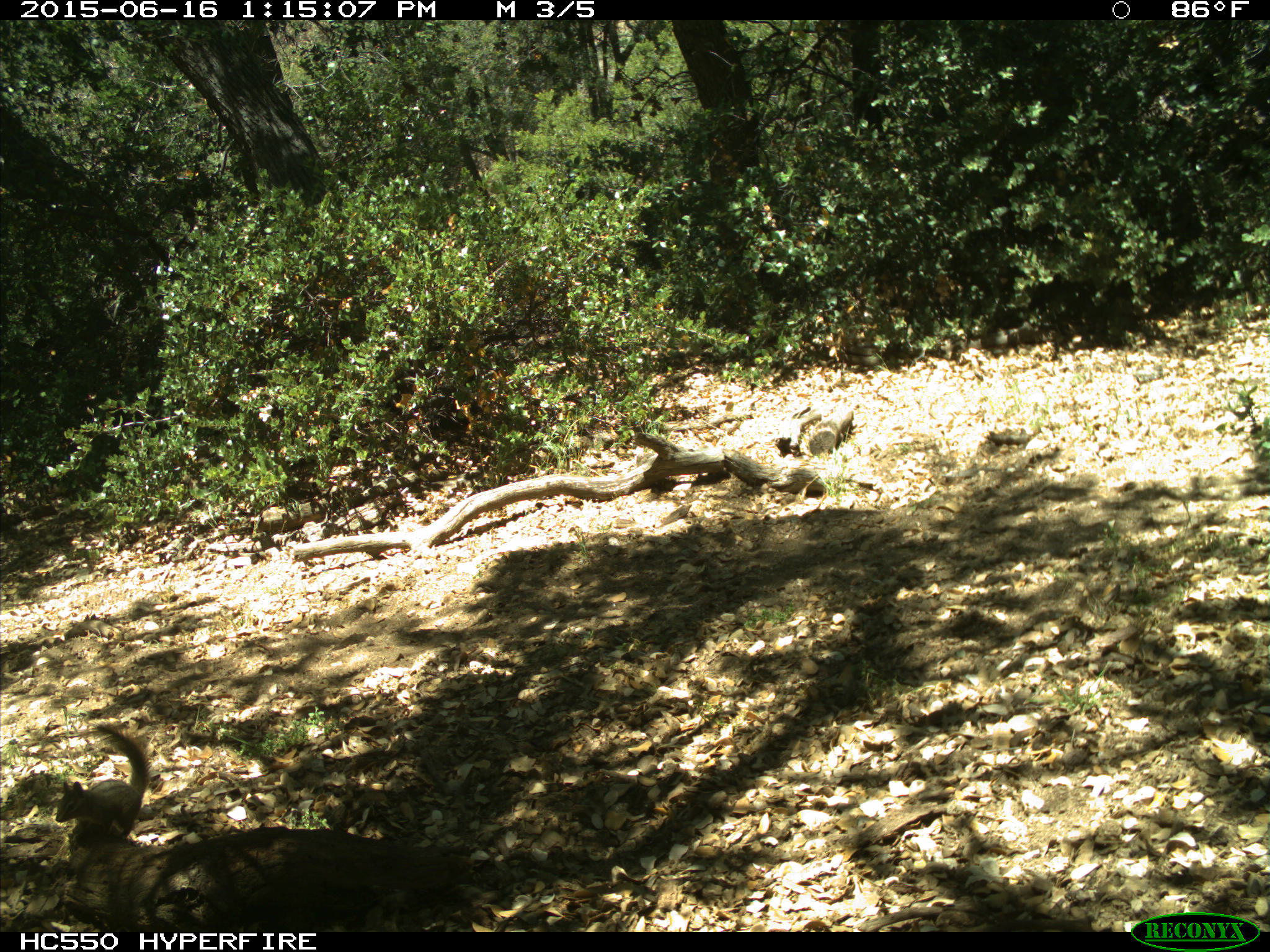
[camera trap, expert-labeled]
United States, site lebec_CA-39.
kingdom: Animalia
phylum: Chordata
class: Mammalia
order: Rodentia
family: Sciuridae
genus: Tamias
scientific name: Tamias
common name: chipmunk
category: unidentified chipmunk